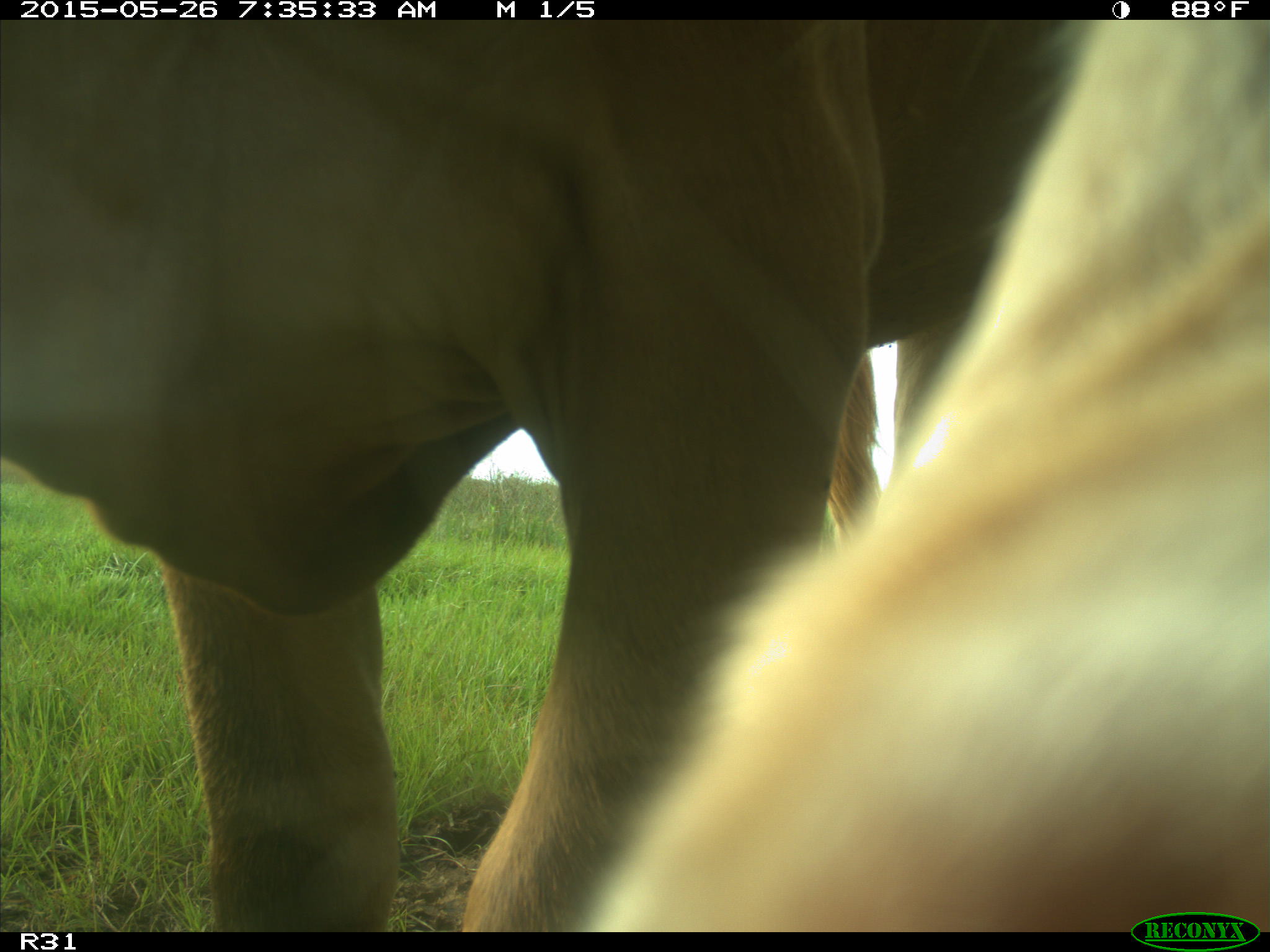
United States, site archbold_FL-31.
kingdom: Animalia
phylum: Chordata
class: Mammalia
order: Artiodactyla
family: Bovidae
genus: Bos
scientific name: Bos taurus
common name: domestic cow